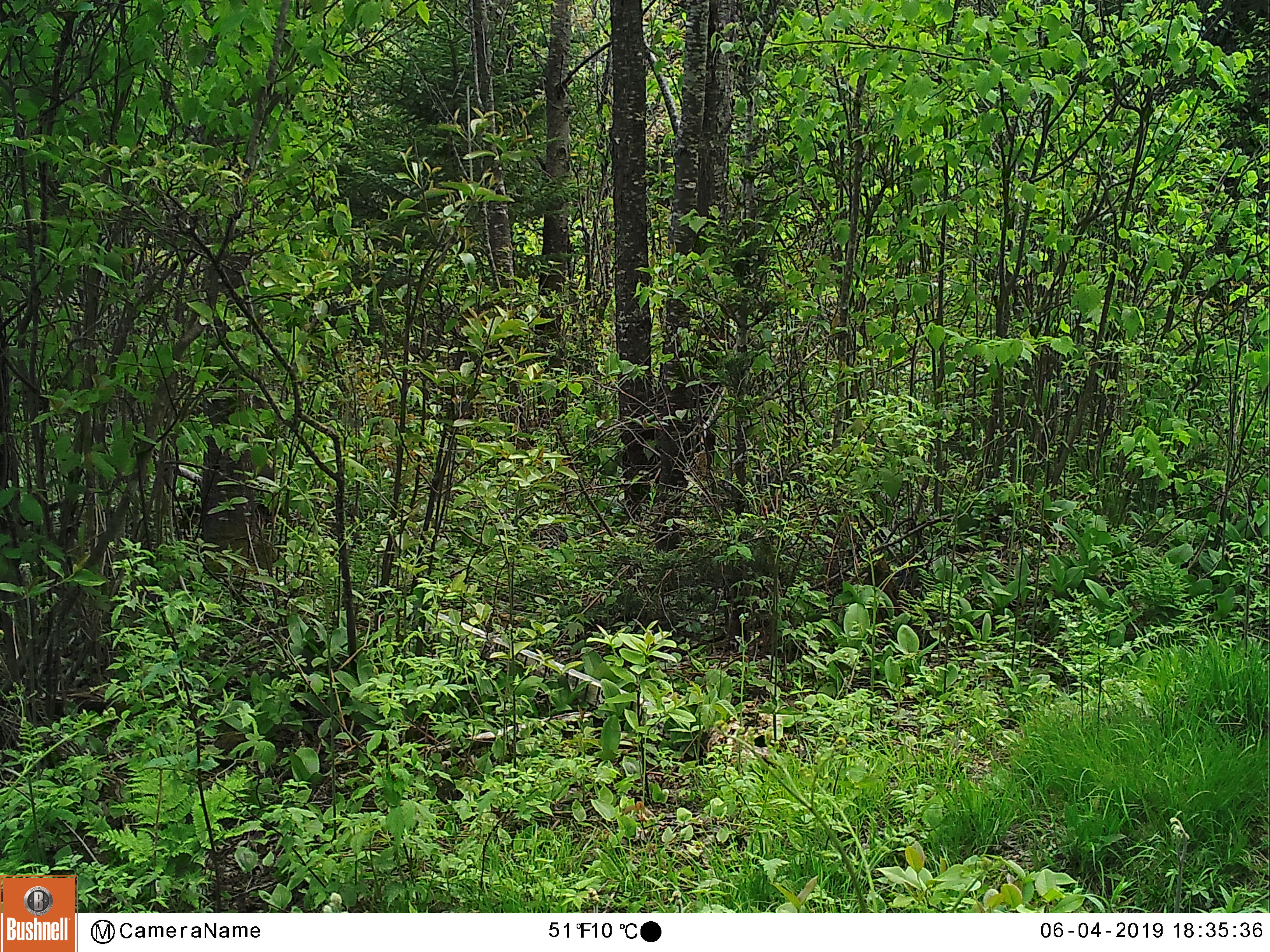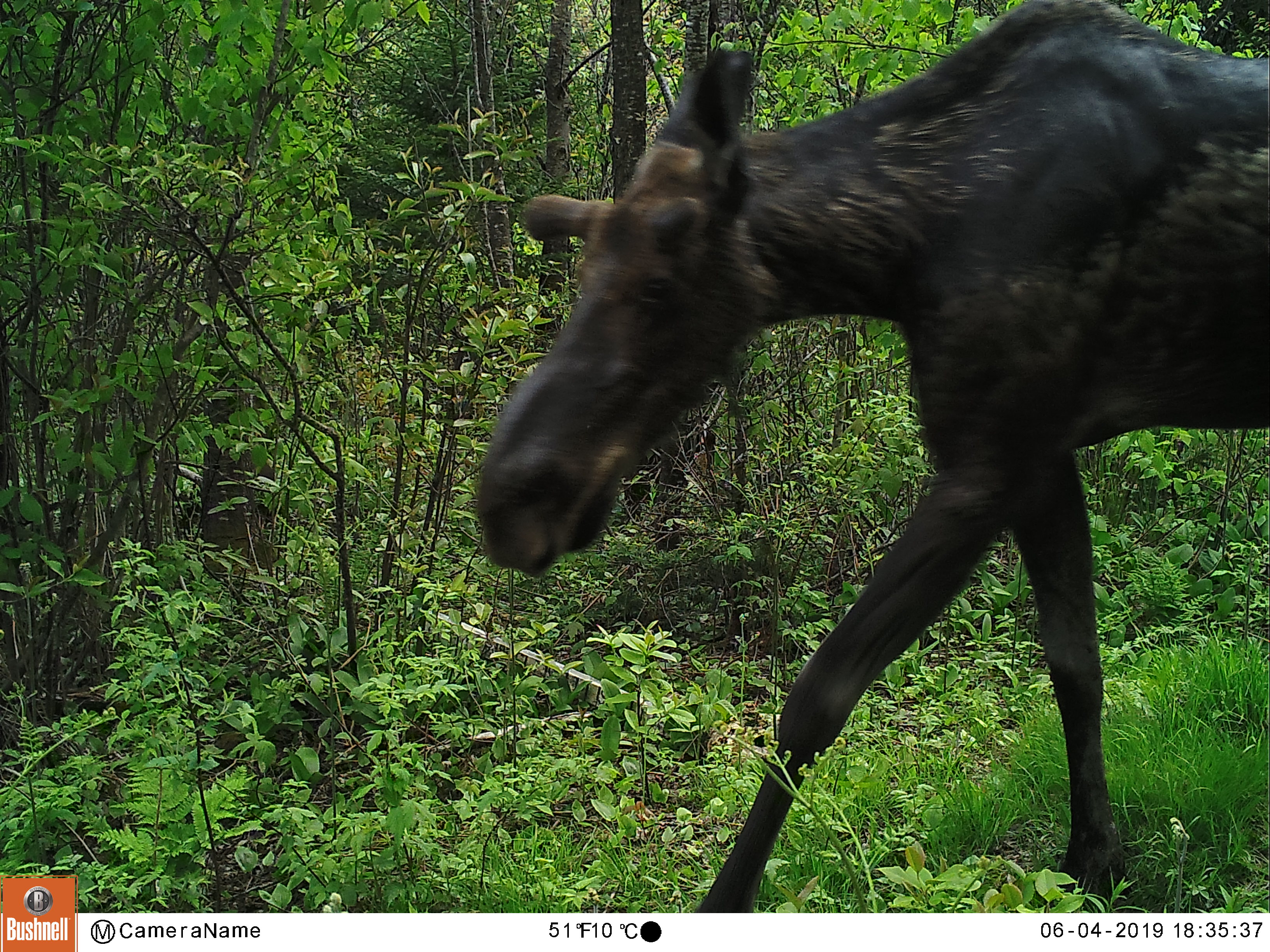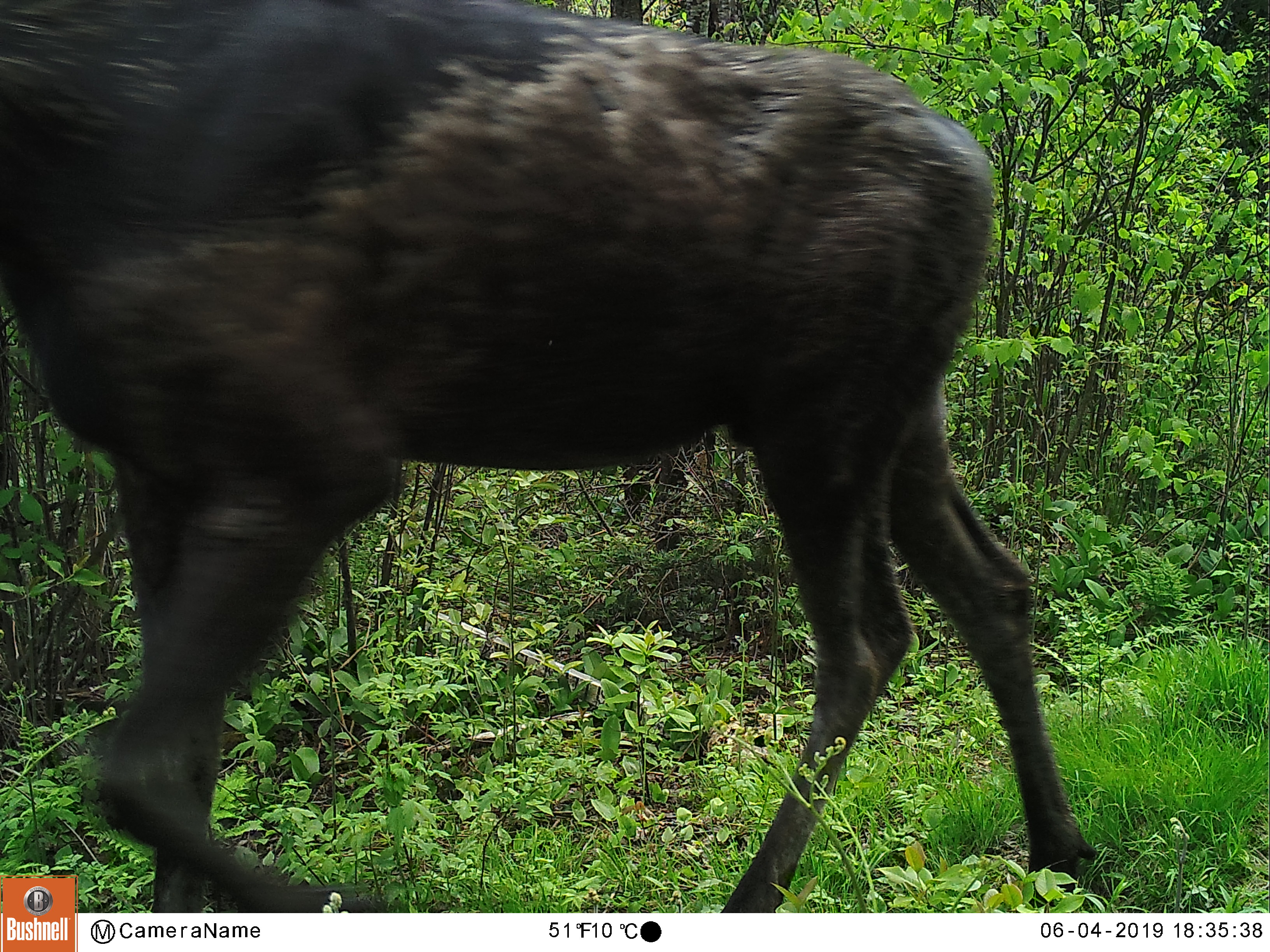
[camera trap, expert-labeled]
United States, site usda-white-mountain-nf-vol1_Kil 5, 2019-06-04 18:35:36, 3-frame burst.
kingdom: Animalia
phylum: Chordata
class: Mammalia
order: Artiodactyla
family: Cervidae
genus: Alces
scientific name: Alces alces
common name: moose